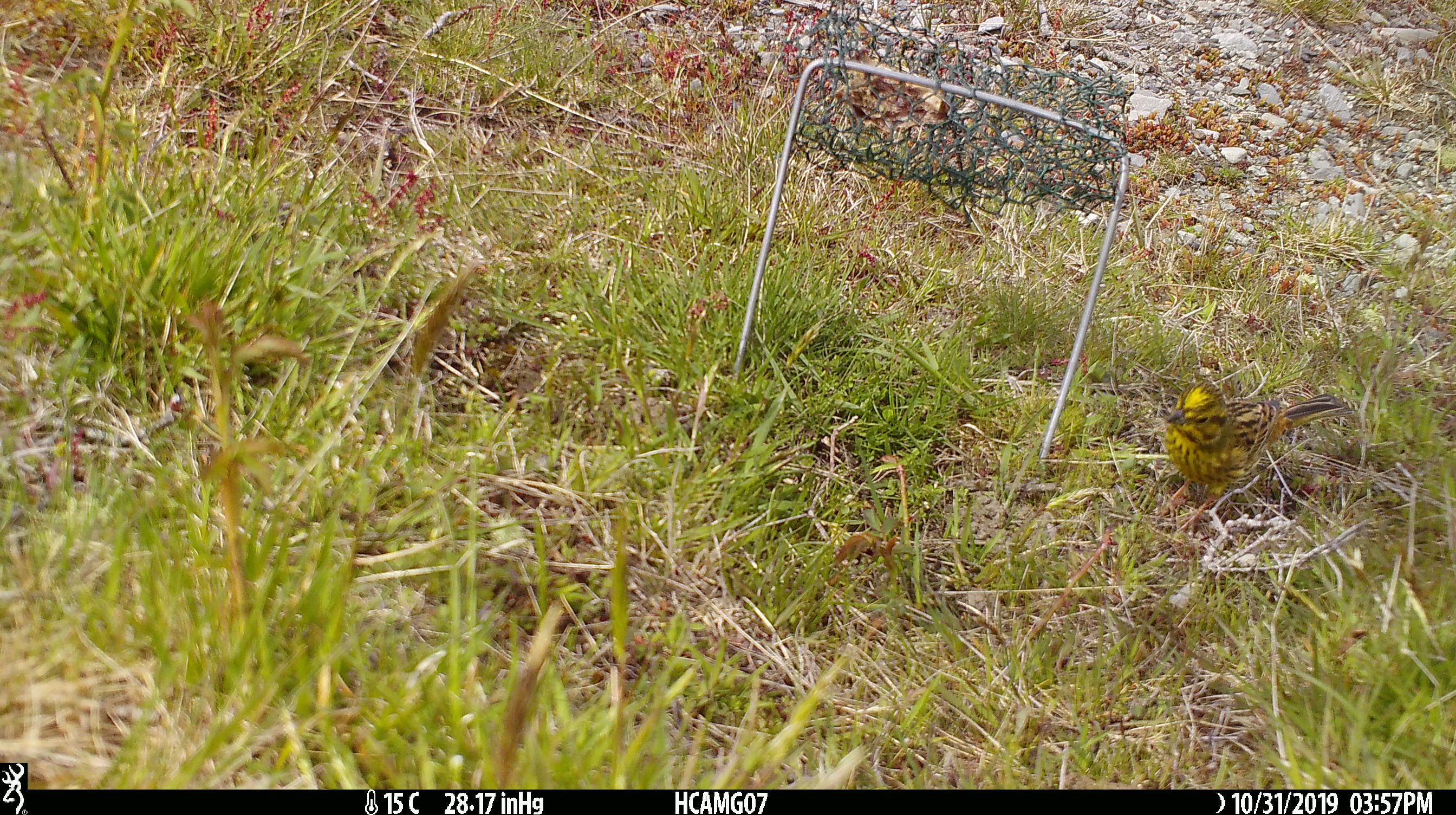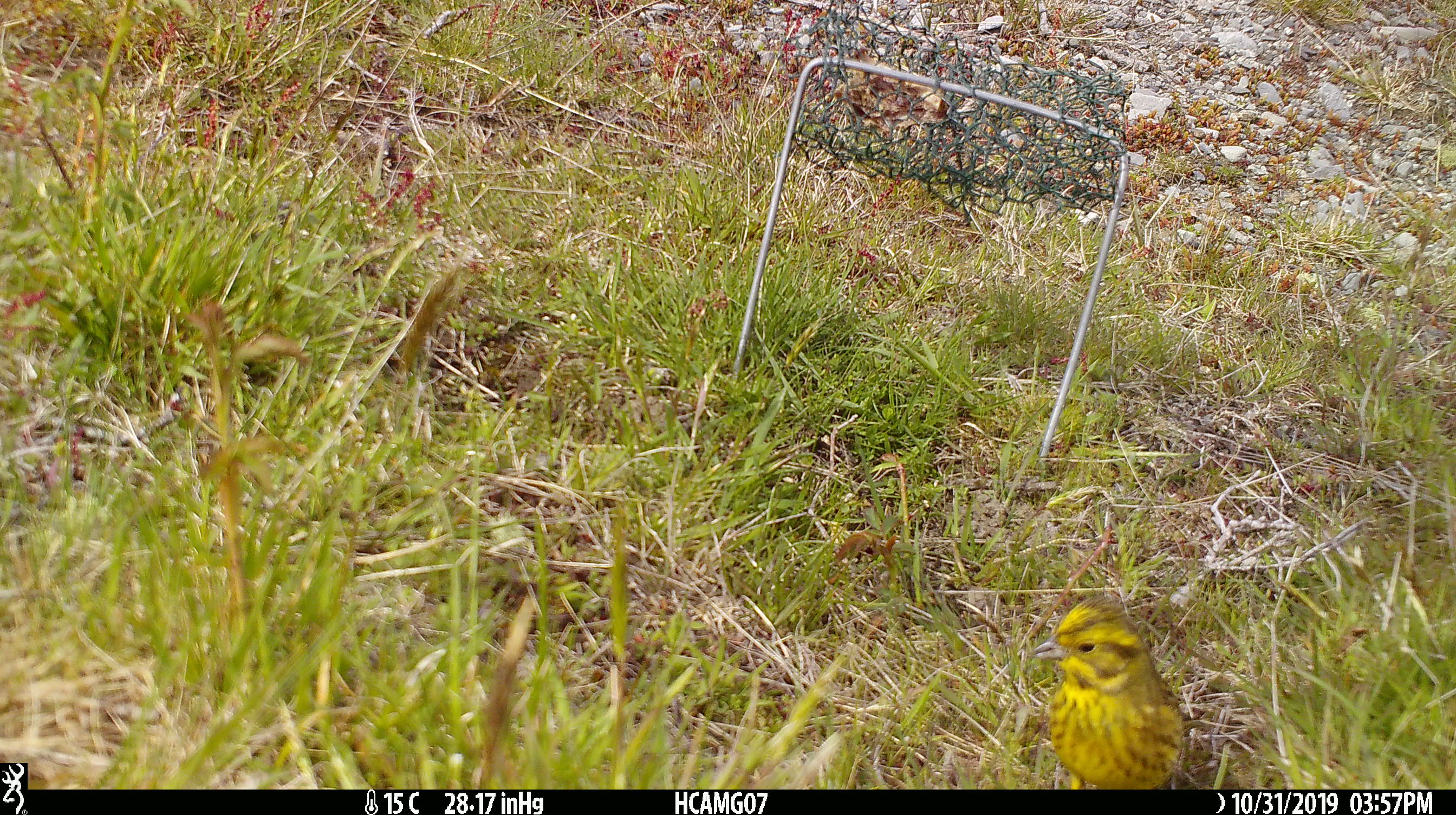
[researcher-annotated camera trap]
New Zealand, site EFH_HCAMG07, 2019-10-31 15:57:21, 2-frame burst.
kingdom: Animalia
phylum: Chordata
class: Aves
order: Passeriformes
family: Emberizidae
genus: Emberiza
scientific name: Emberiza citrinella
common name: yellowhammer